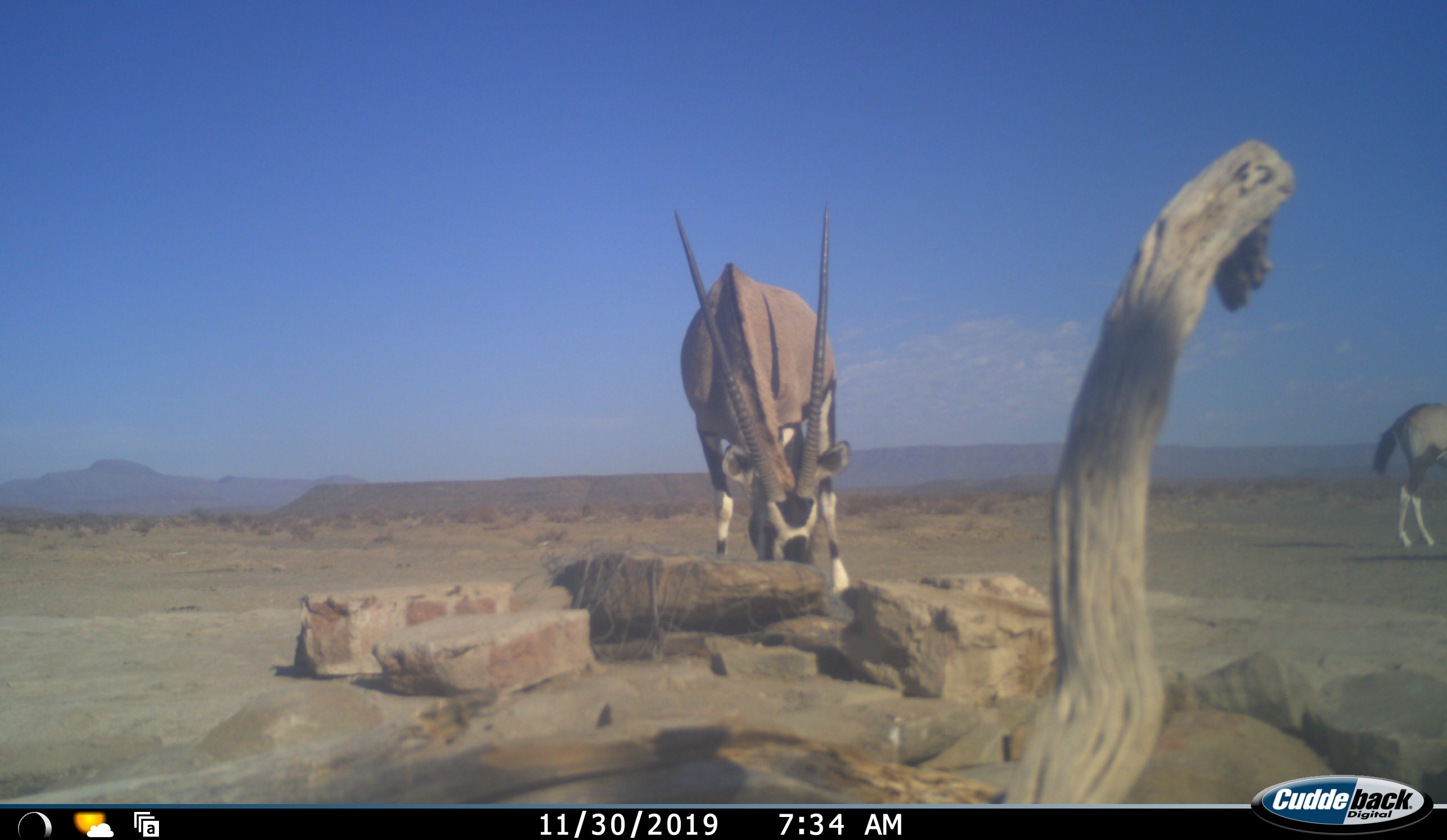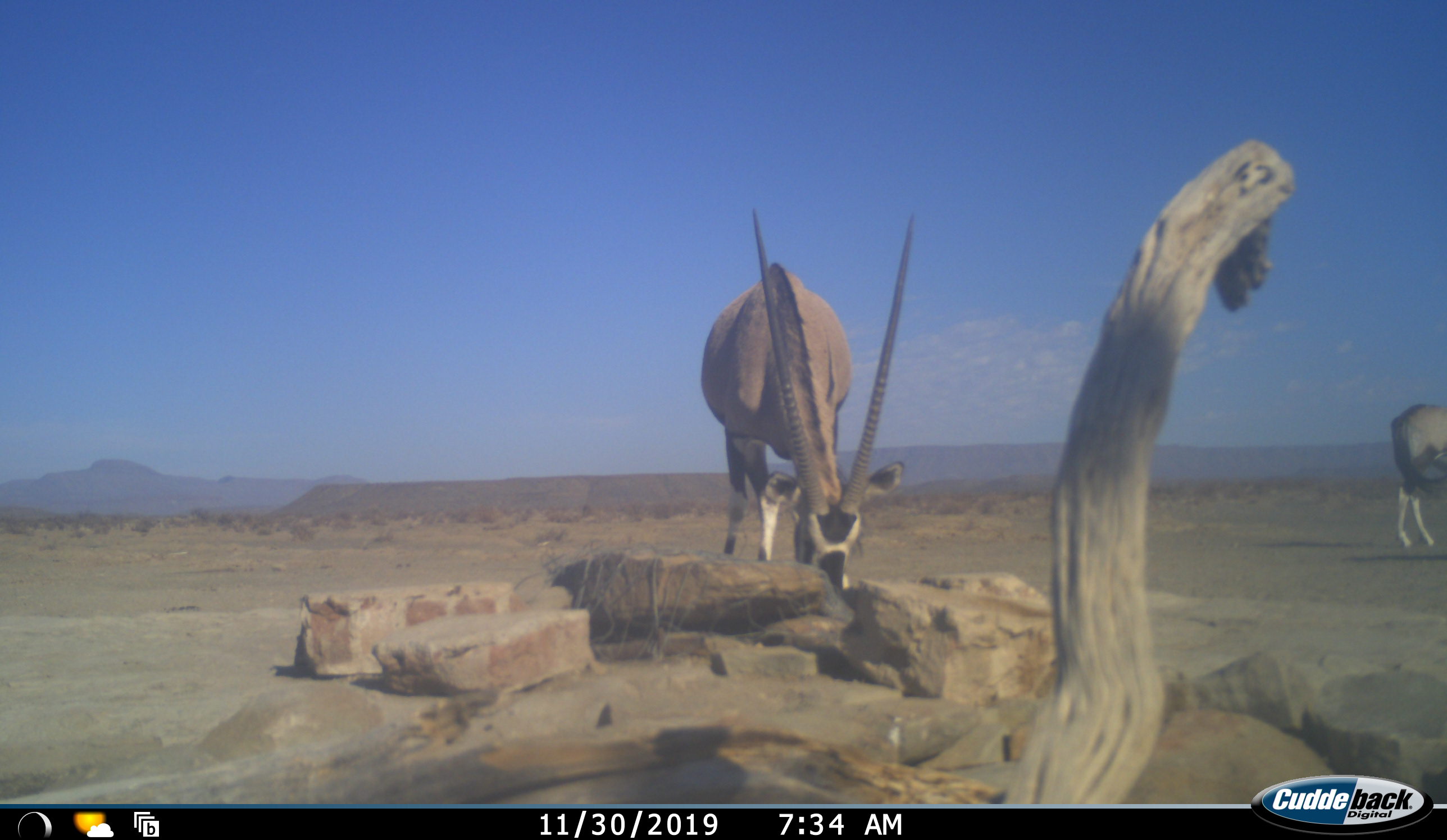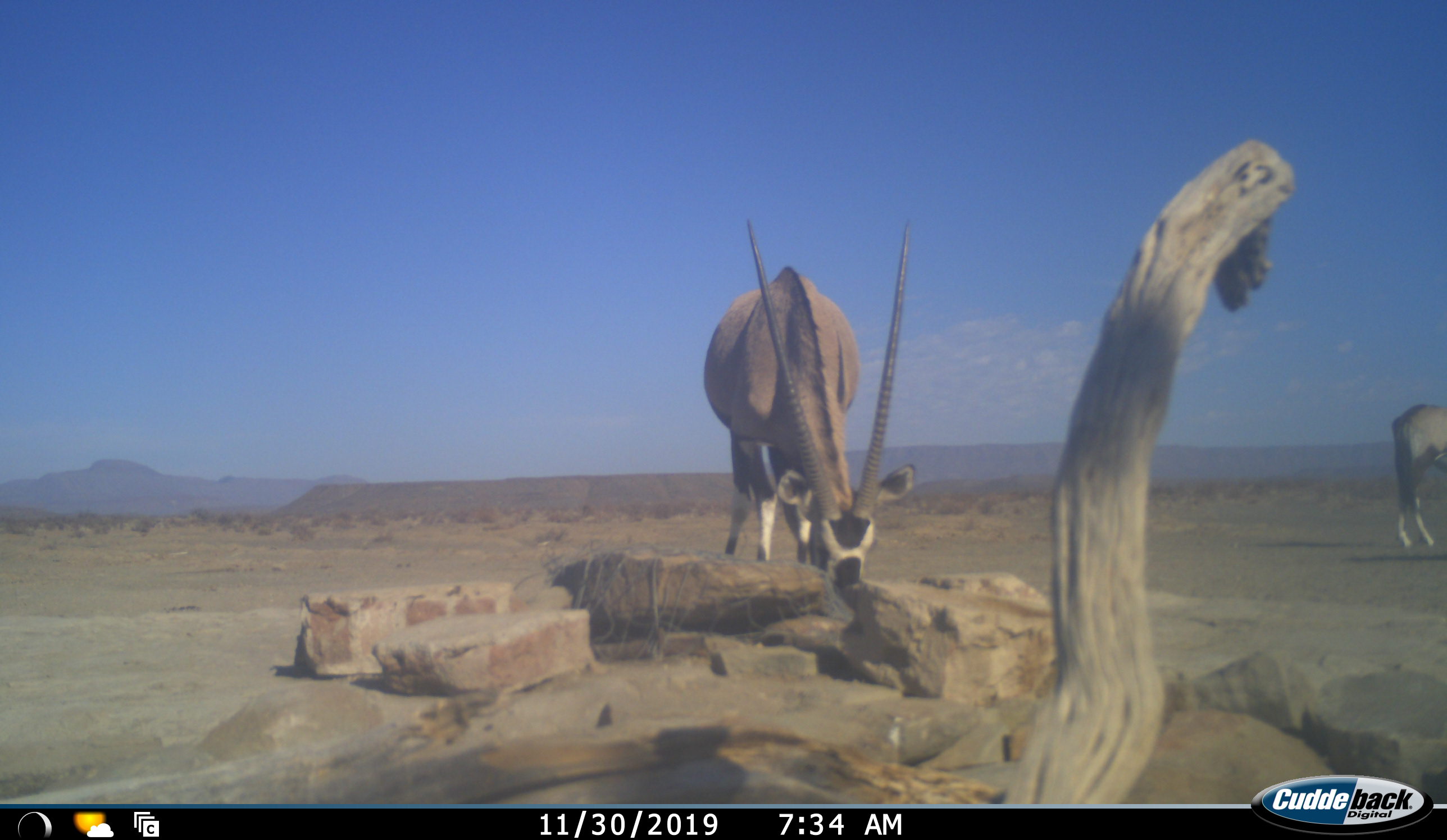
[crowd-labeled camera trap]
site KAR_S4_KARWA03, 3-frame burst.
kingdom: Animalia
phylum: Chordata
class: Mammalia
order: Artiodactyla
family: Bovidae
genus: Oryx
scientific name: Oryx gazella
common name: gemsbok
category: oryx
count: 2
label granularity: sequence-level